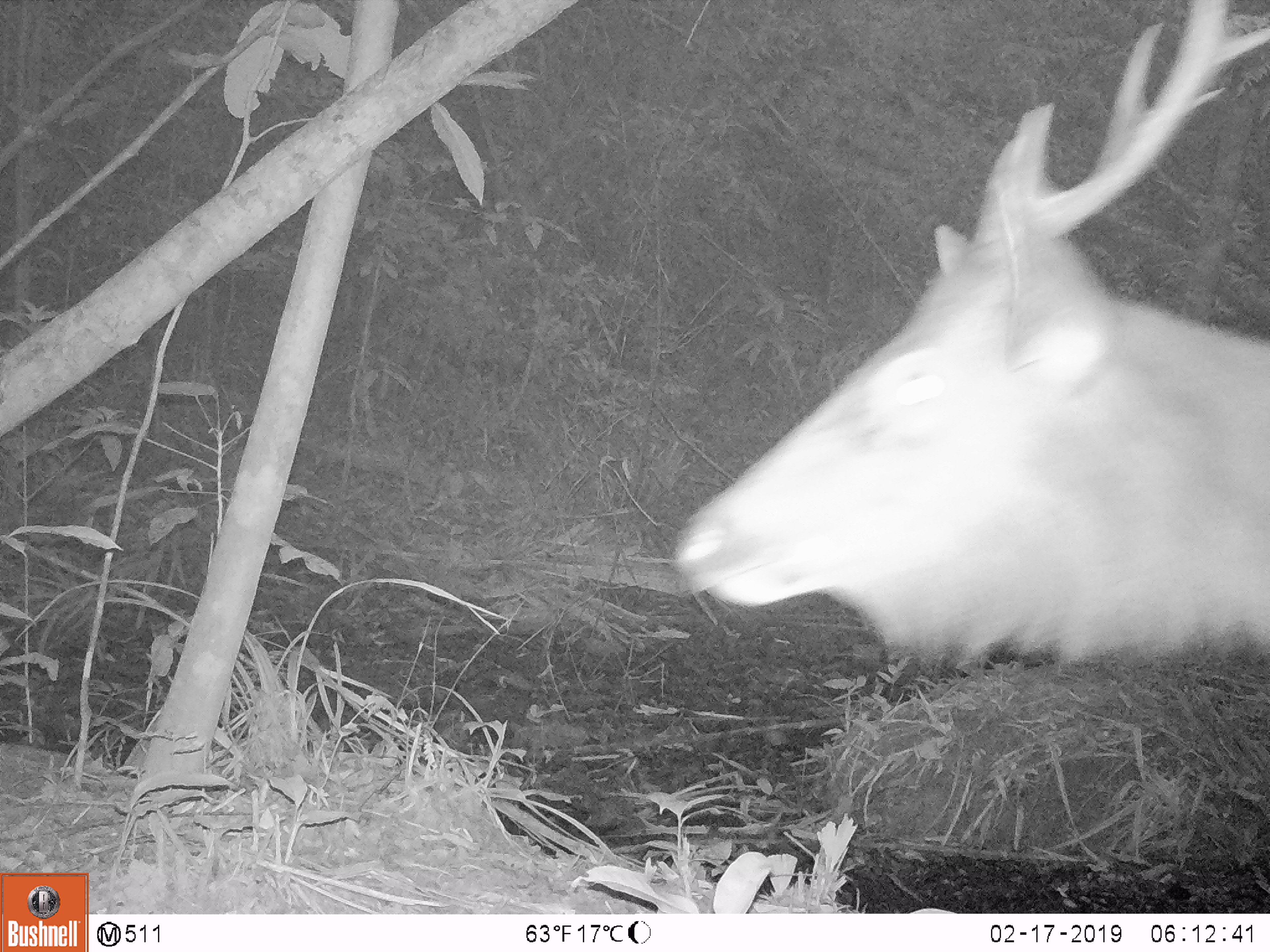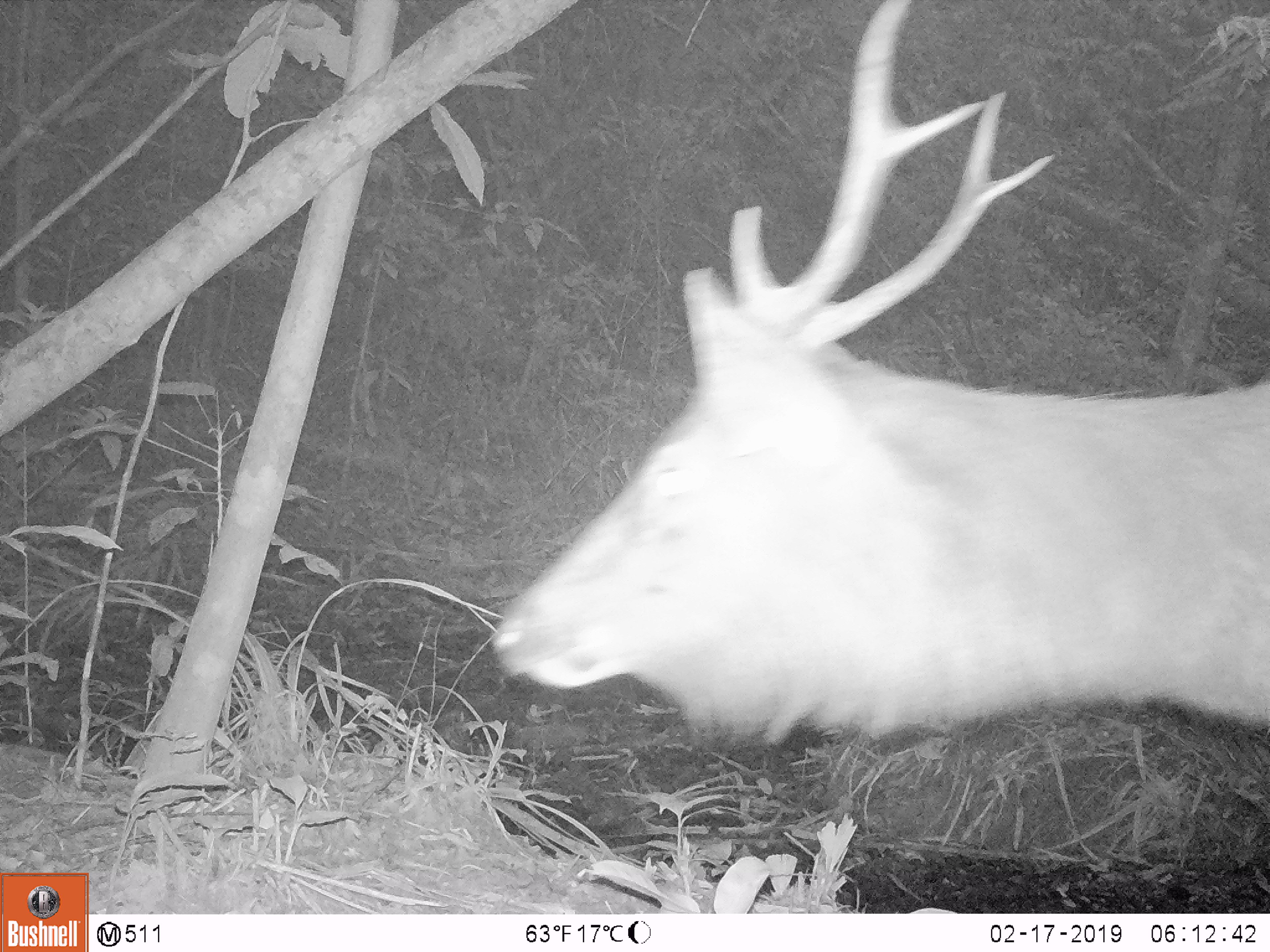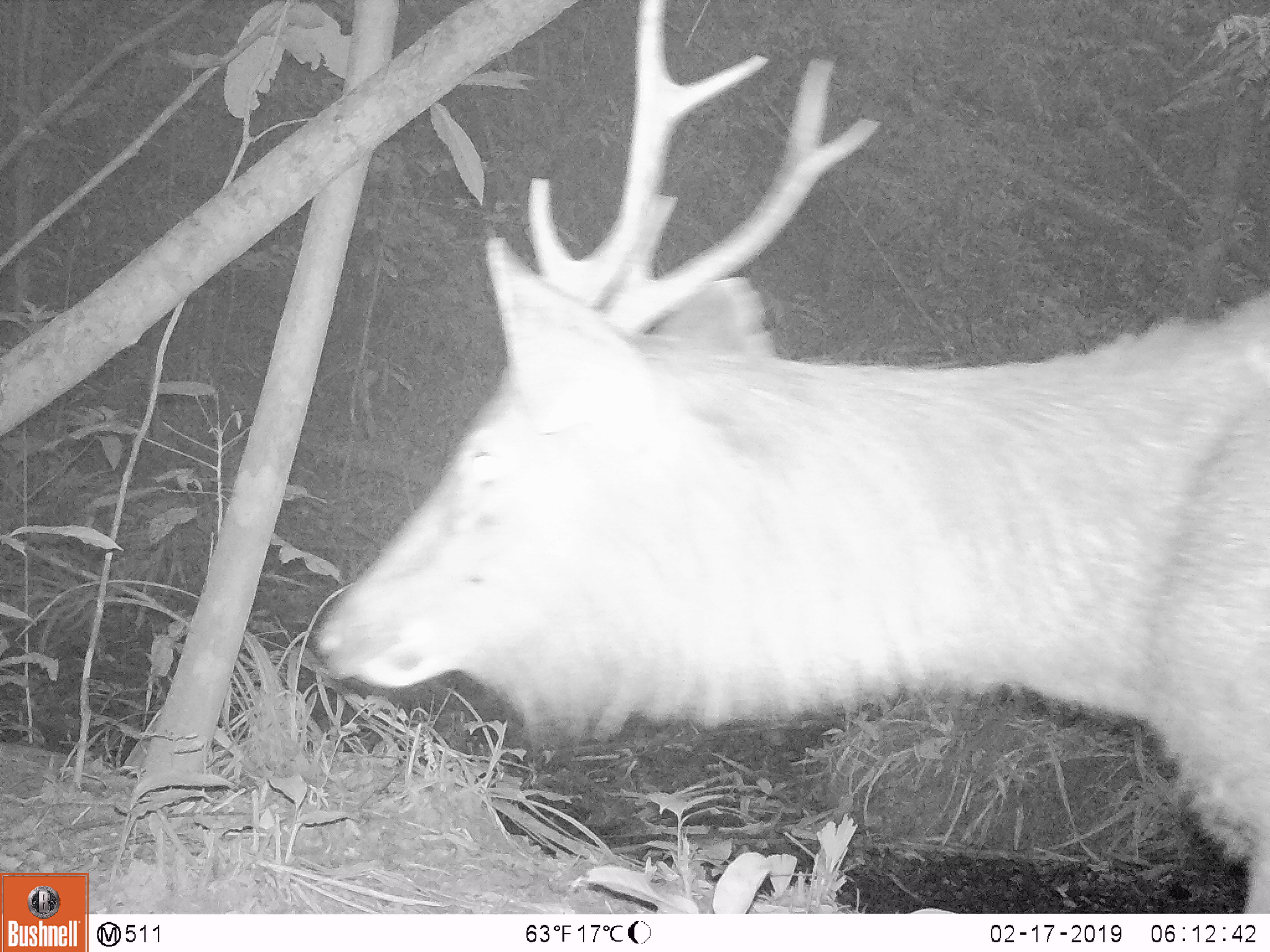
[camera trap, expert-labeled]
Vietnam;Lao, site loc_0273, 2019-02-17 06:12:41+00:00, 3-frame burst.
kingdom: Animalia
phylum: Chordata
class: Mammalia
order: Artiodactyla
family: Cervidae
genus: Rusa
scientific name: Rusa unicolor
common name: sambar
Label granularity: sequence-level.